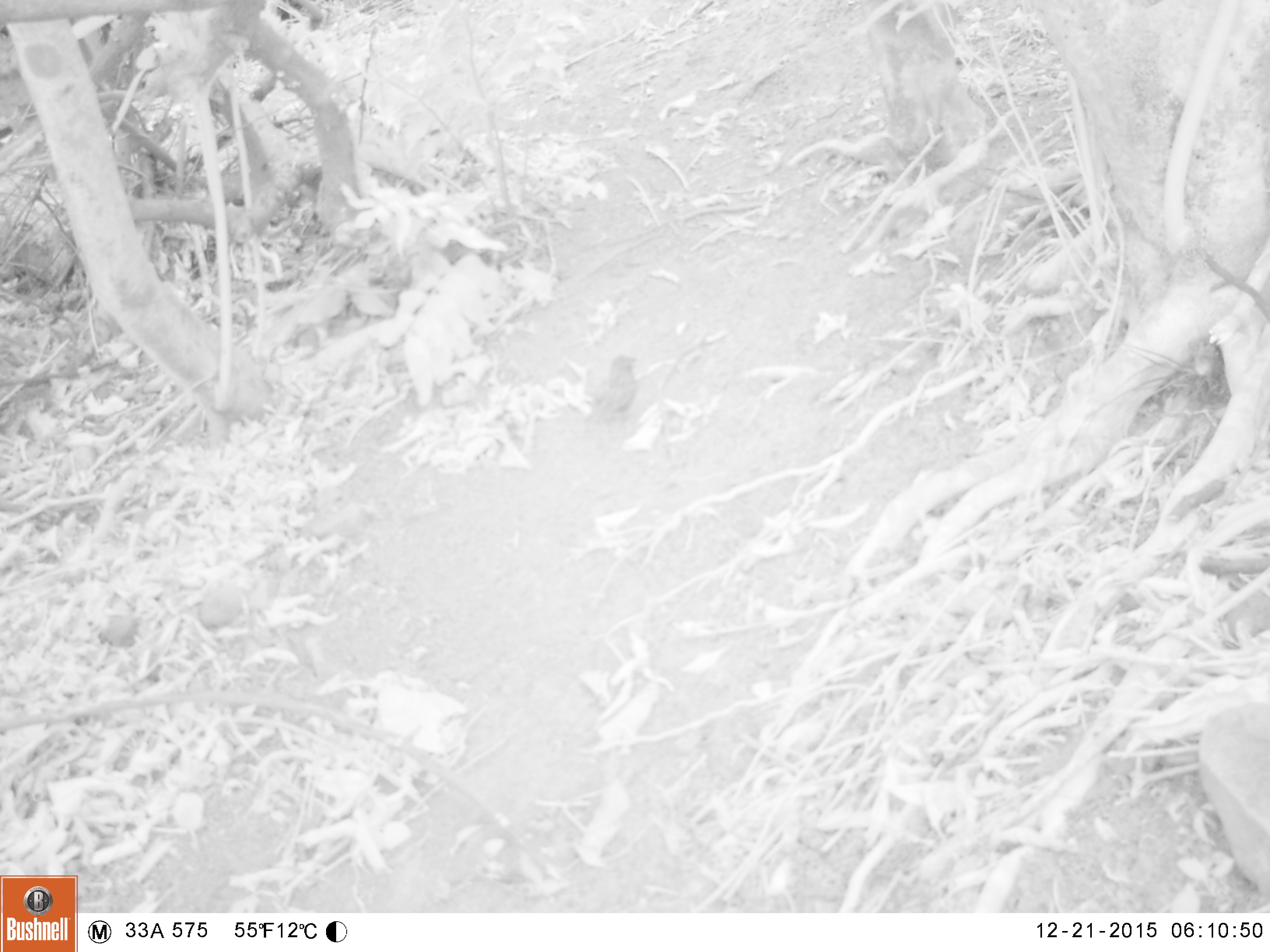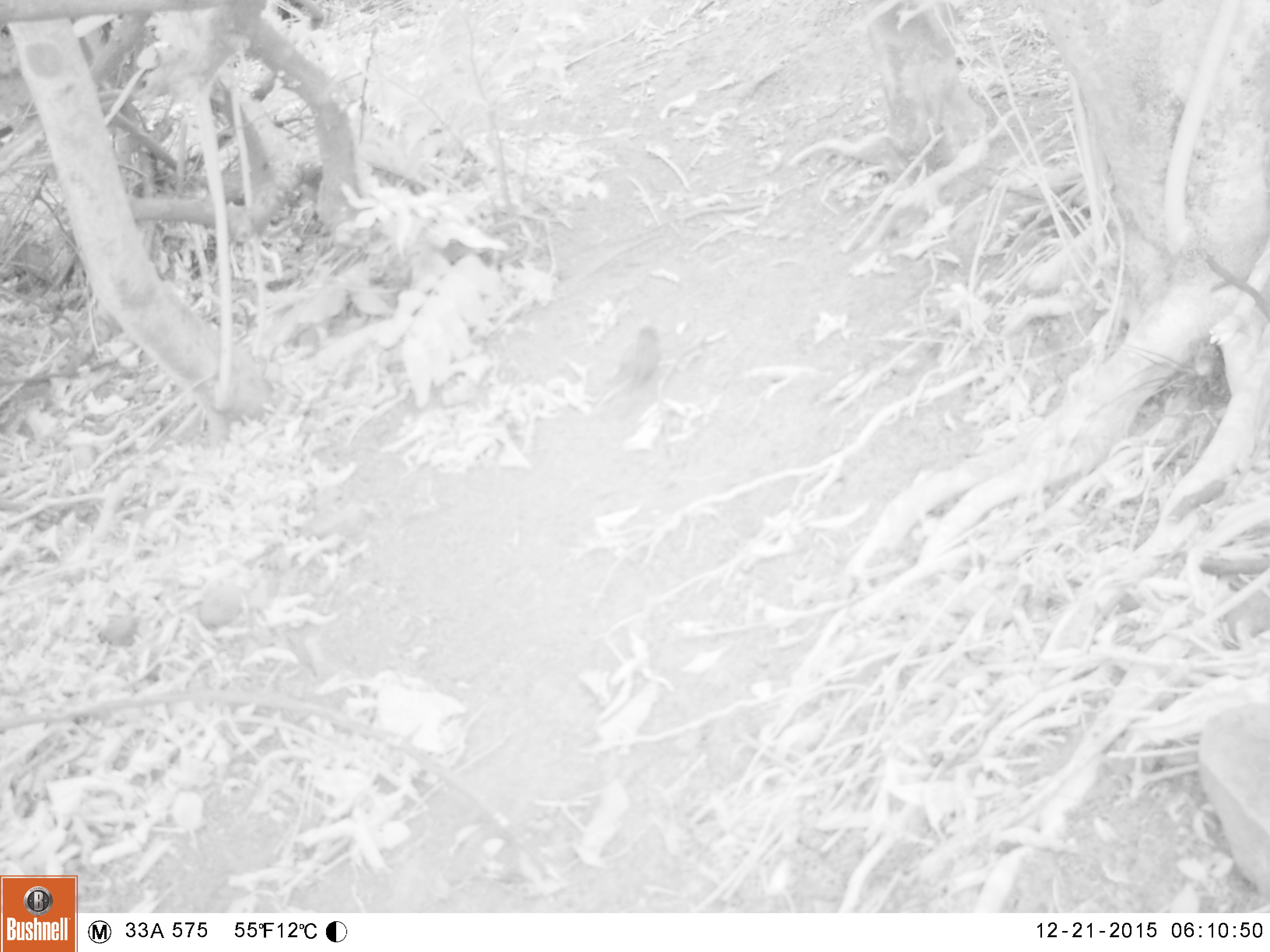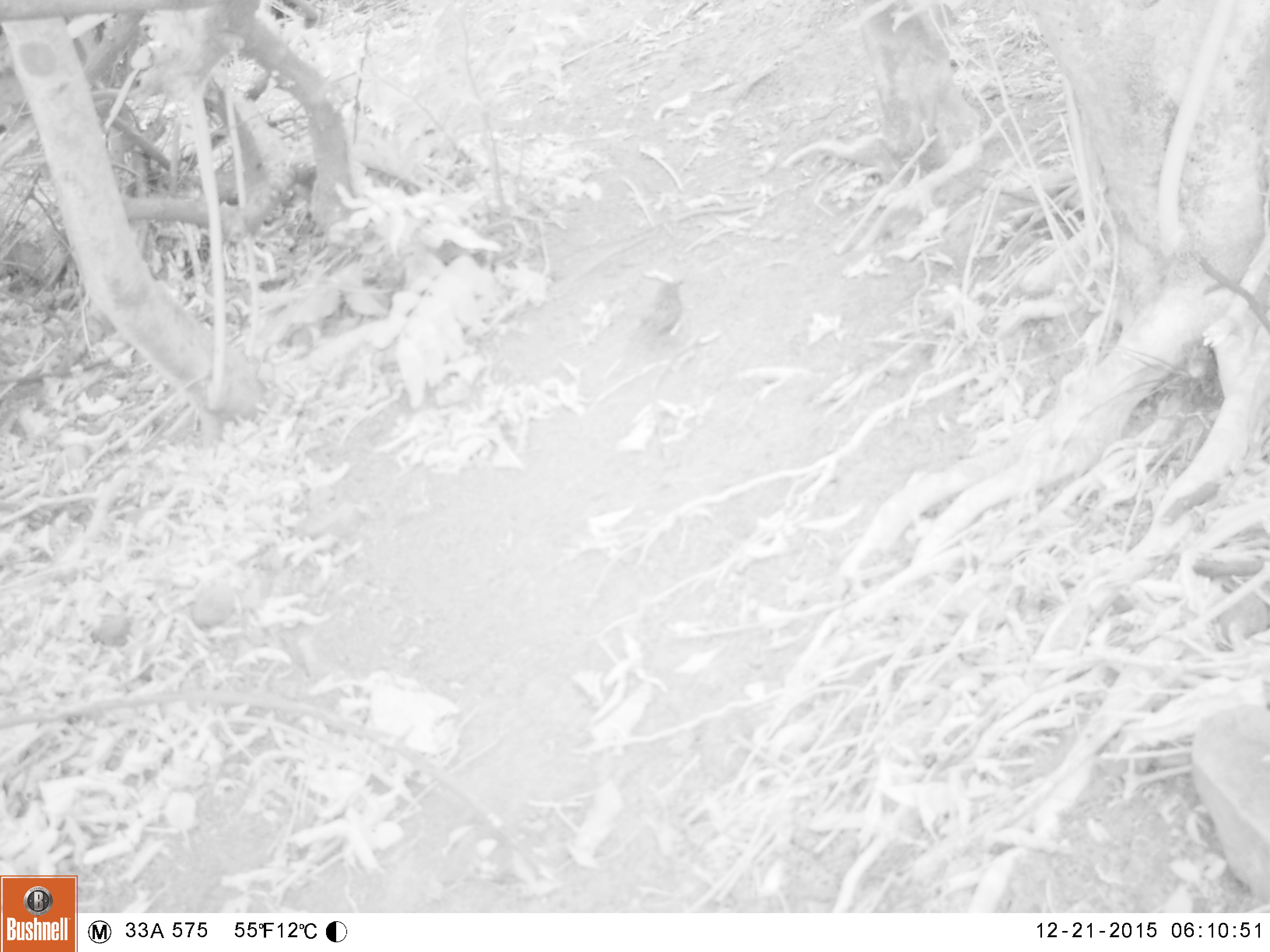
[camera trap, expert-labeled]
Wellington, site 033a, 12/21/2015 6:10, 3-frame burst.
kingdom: Animalia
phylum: Chordata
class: Aves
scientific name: Aves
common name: bird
Bird (Aves).